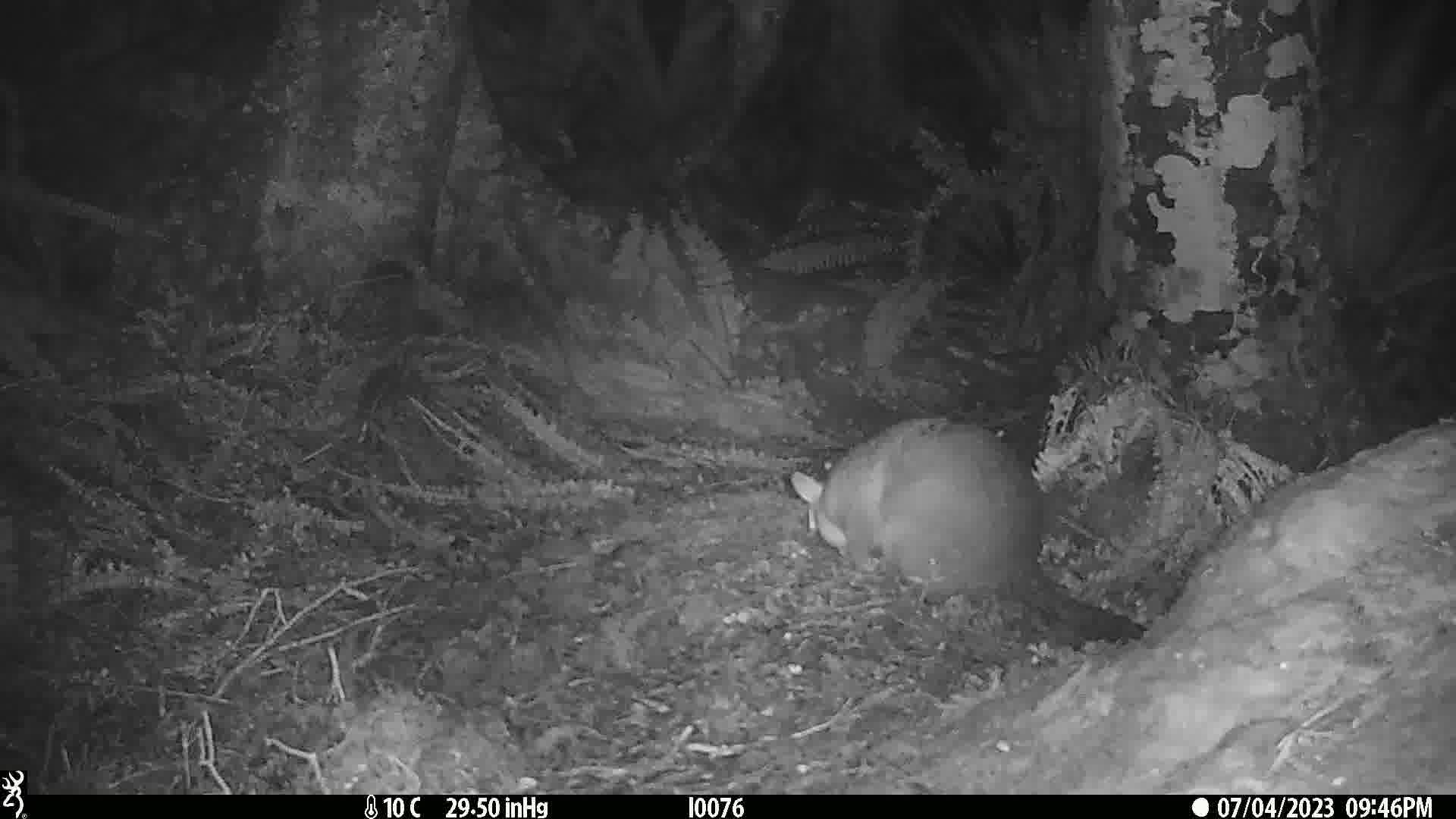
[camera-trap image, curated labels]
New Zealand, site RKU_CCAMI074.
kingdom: Animalia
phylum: Chordata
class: Mammalia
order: Diprotodontia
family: Phalangeridae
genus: Trichosurus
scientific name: Trichosurus vulpecula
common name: common brushtail possum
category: possum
Possum (common brushtail possum) (Trichosurus vulpecula).